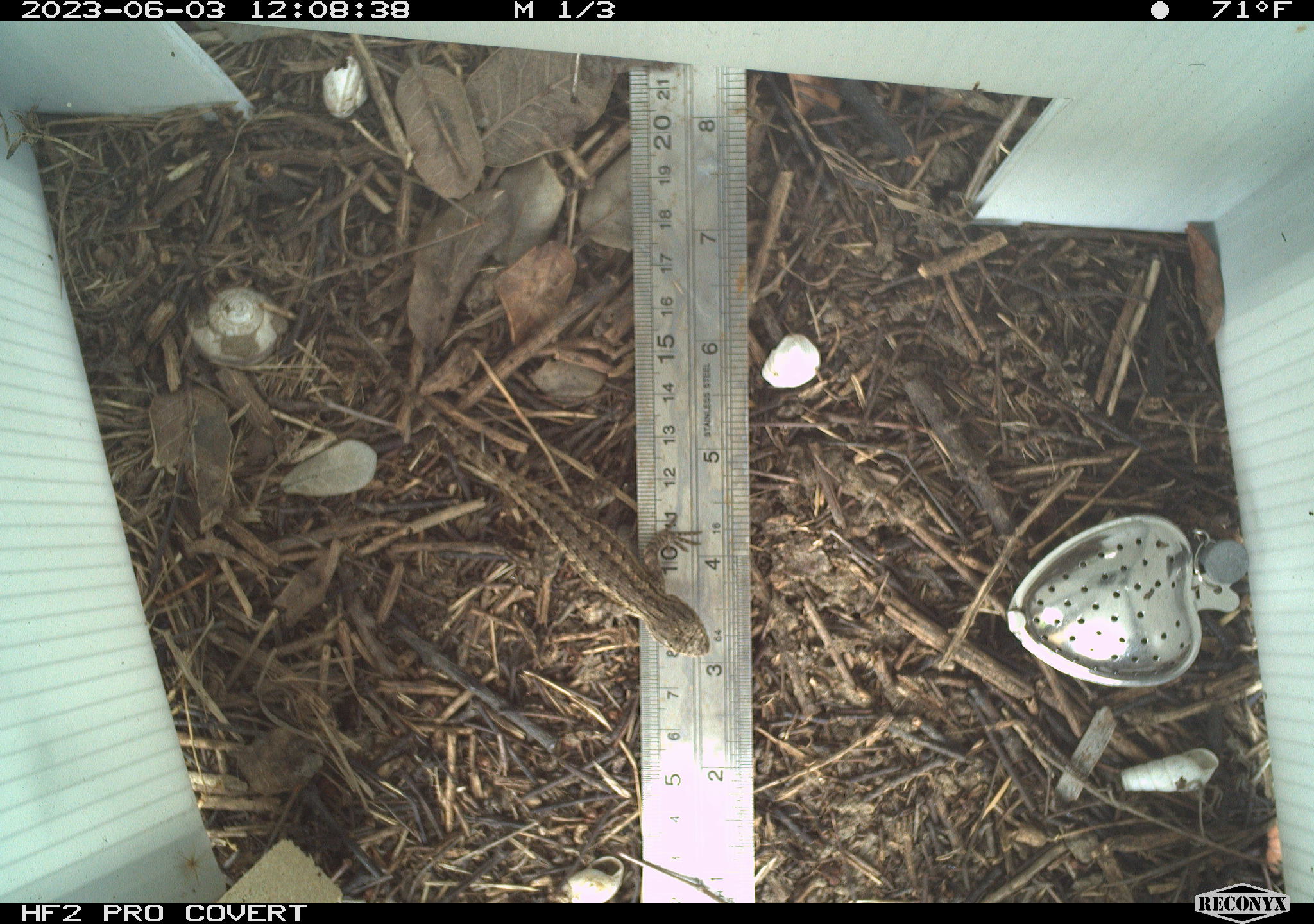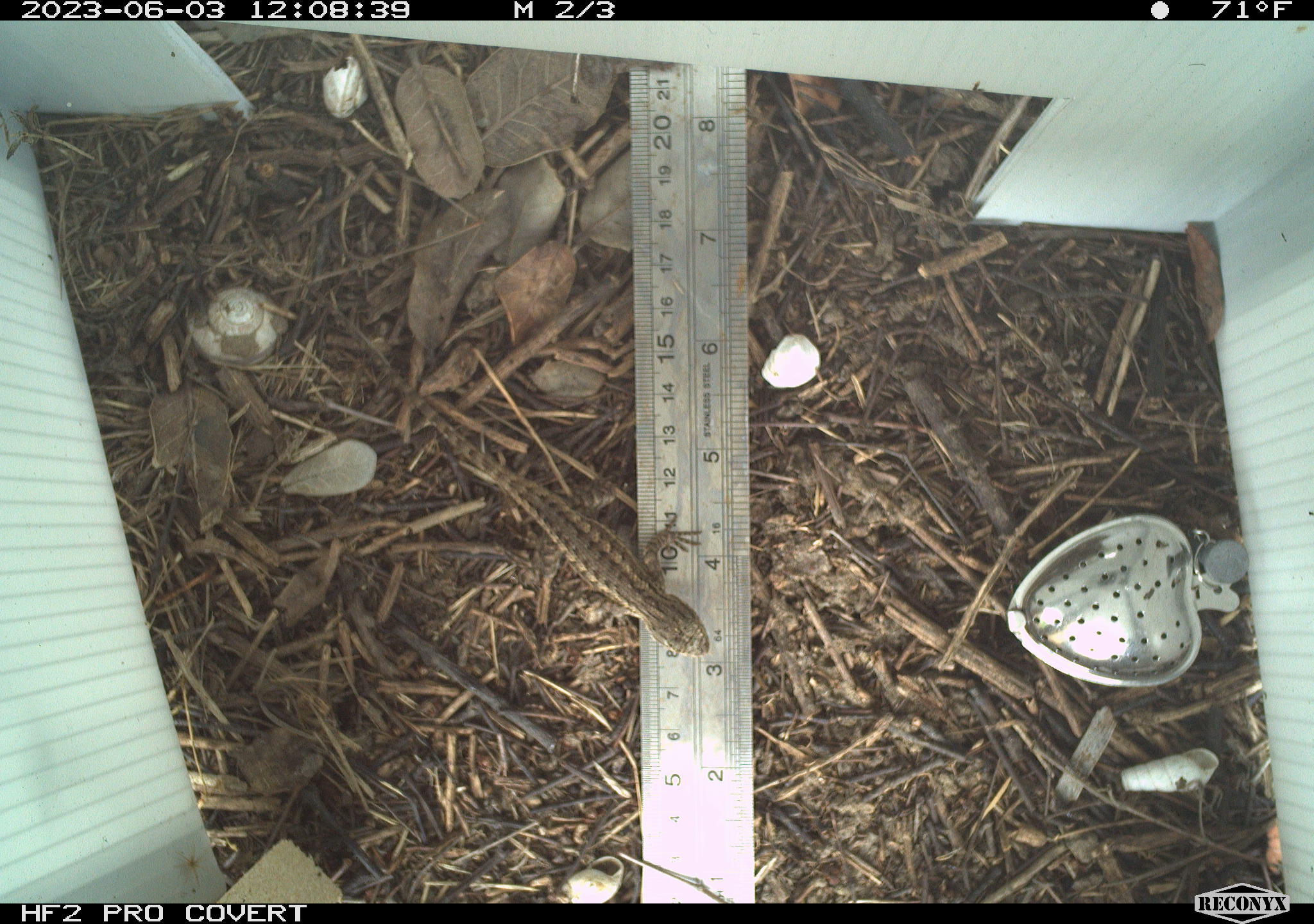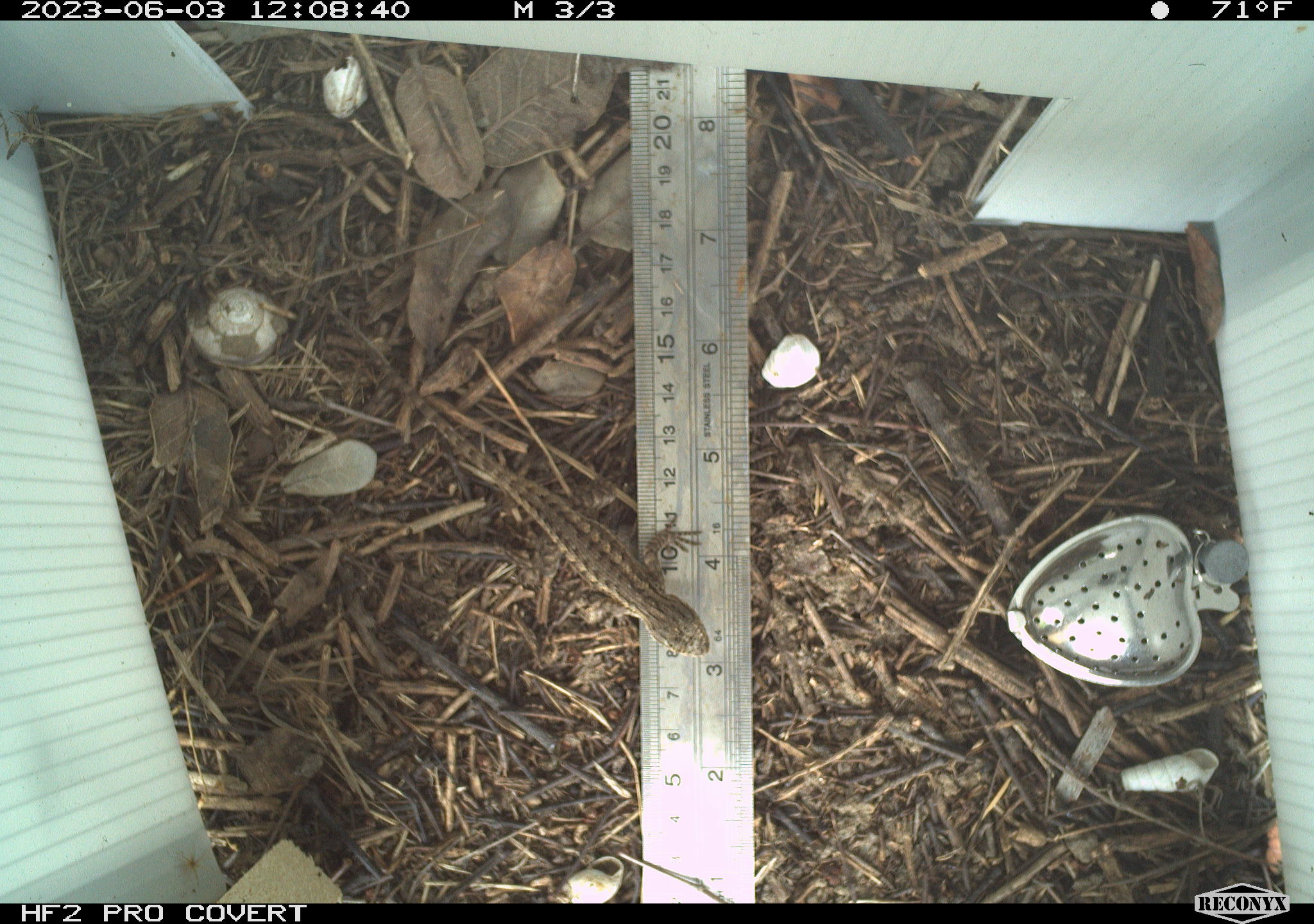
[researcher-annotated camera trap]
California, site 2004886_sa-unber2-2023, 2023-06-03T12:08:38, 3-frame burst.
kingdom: Animalia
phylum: Chordata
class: Reptilia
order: Squamata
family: Phrynosomatidae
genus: Sceloporus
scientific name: Sceloporus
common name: spiny lizards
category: sceloporus species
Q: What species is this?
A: Sceloporus species (spiny lizards) (Sceloporus).